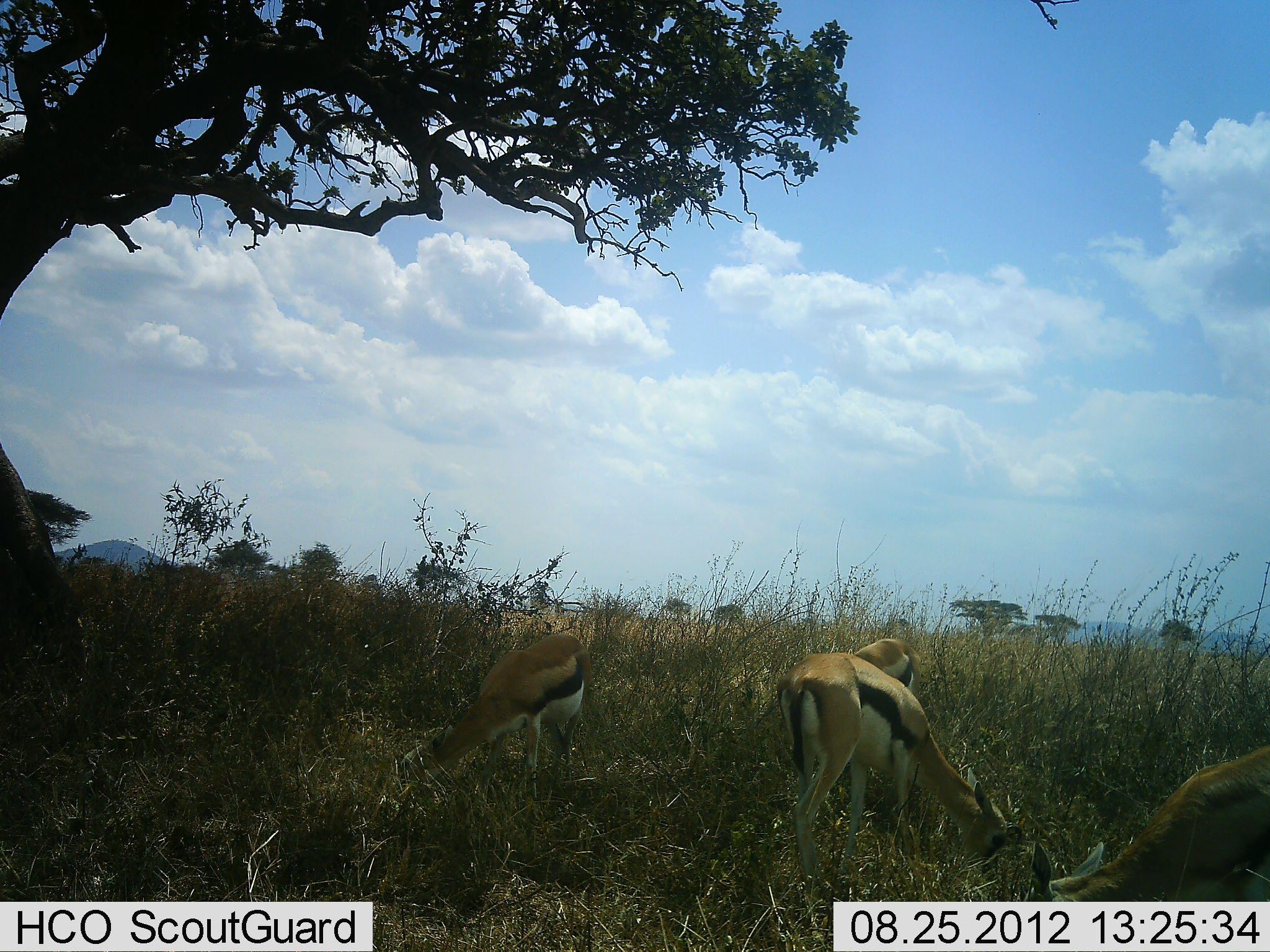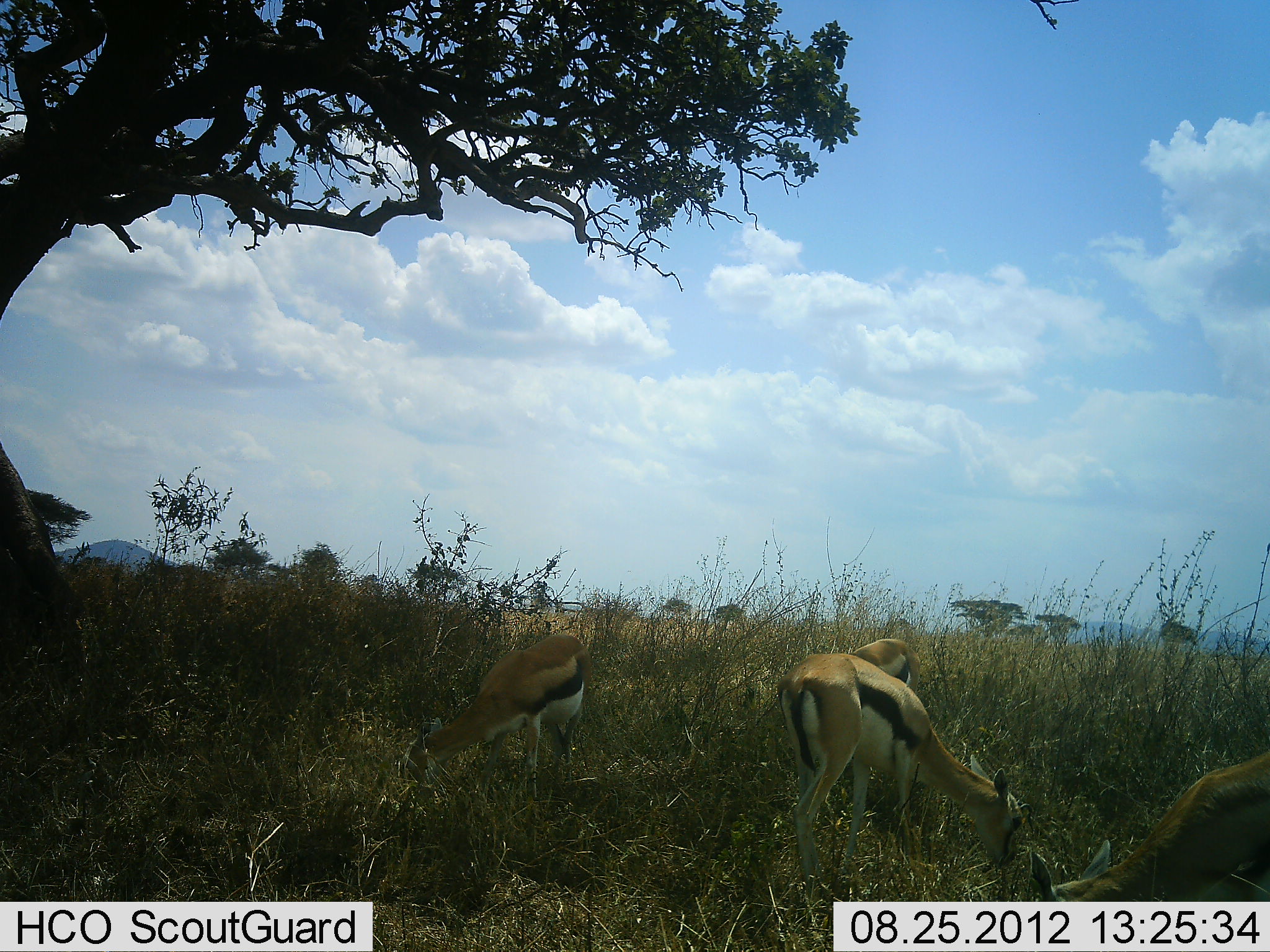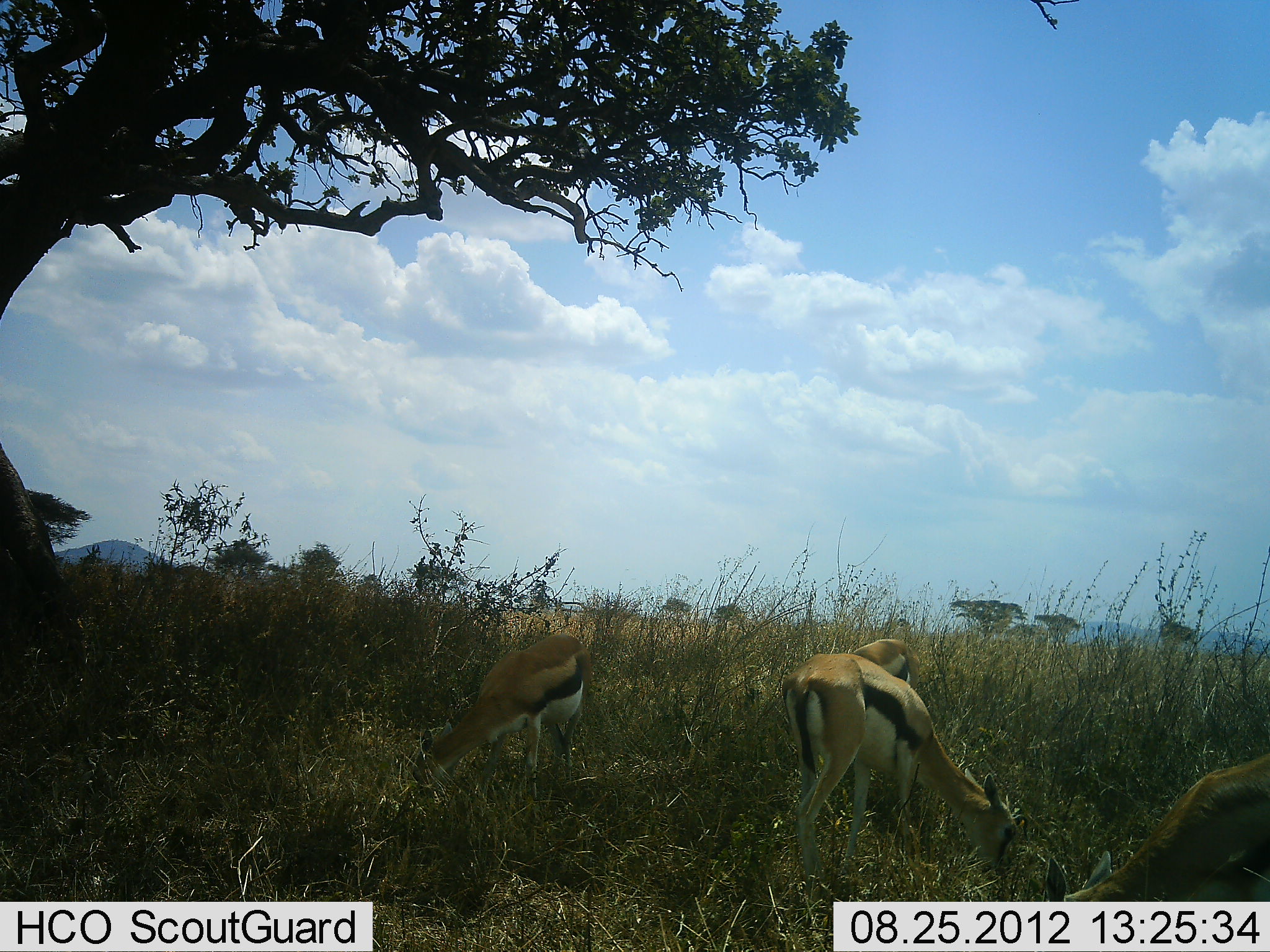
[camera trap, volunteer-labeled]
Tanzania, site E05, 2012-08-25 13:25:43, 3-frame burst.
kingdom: Animalia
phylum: Chordata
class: Mammalia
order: Artiodactyla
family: Bovidae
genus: Eudorcas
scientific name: Eudorcas thomsonii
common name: thomson's gazelle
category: gazellethomsons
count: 4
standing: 27%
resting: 0%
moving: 0%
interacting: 0%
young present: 0%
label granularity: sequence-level